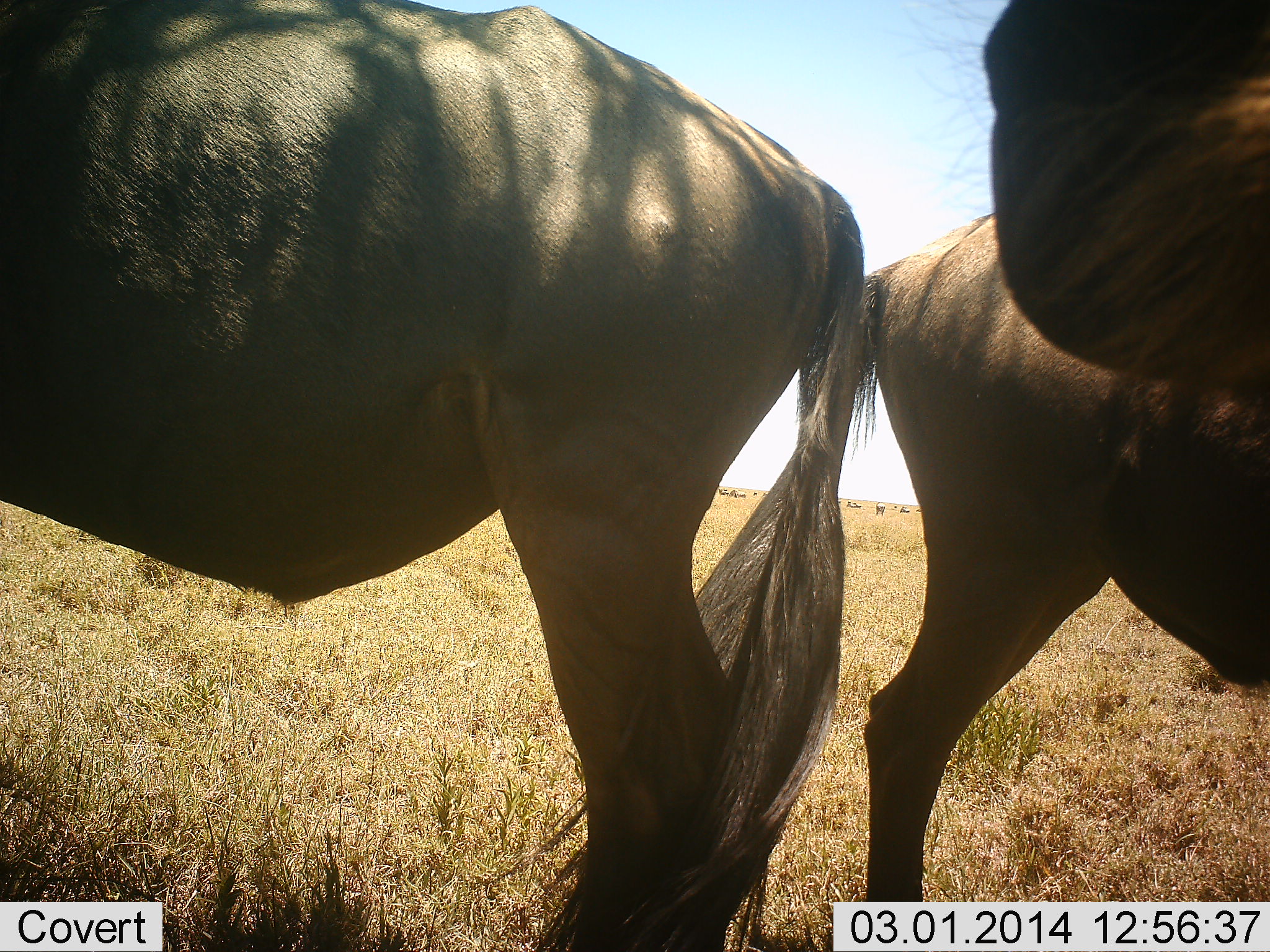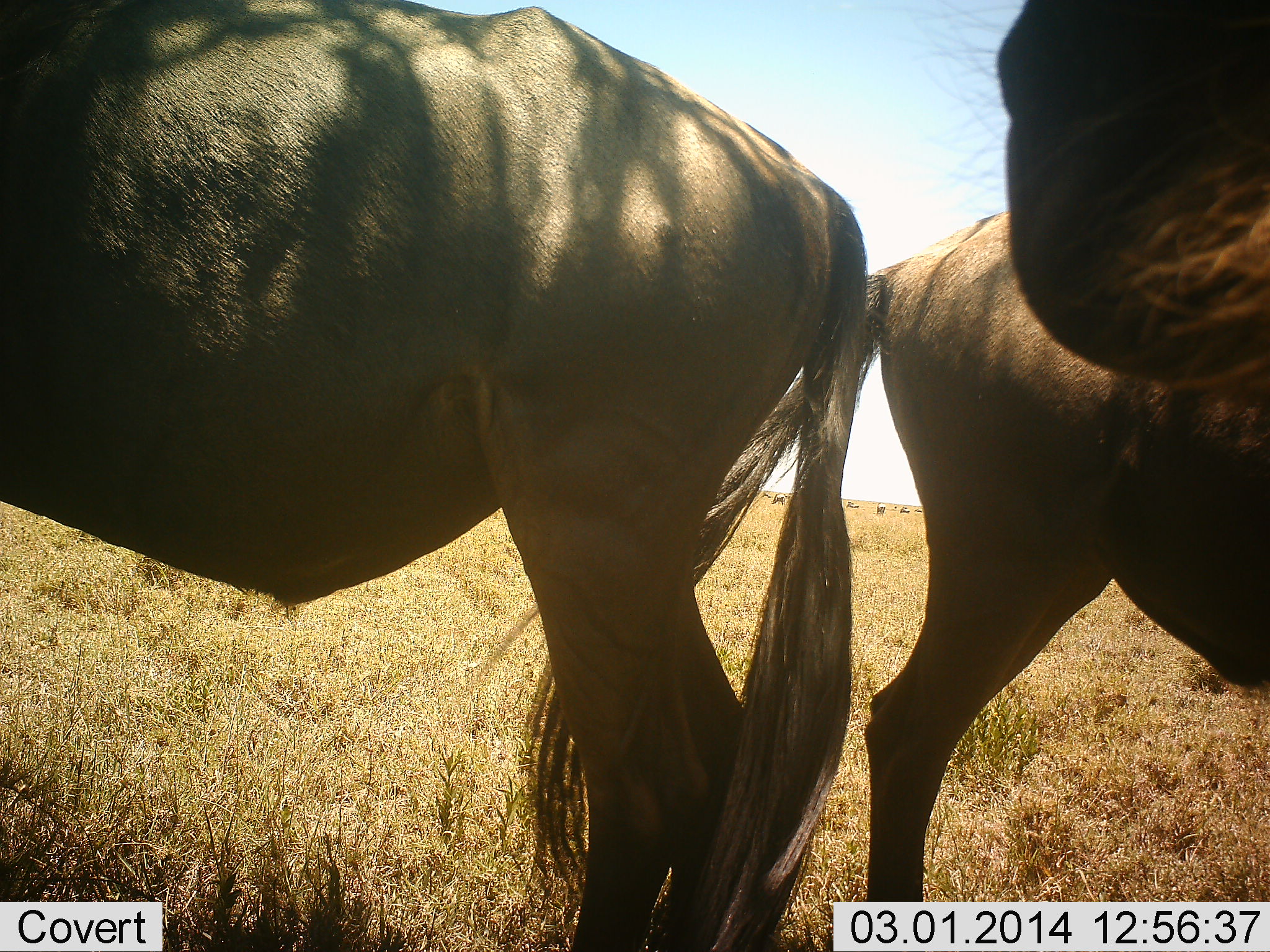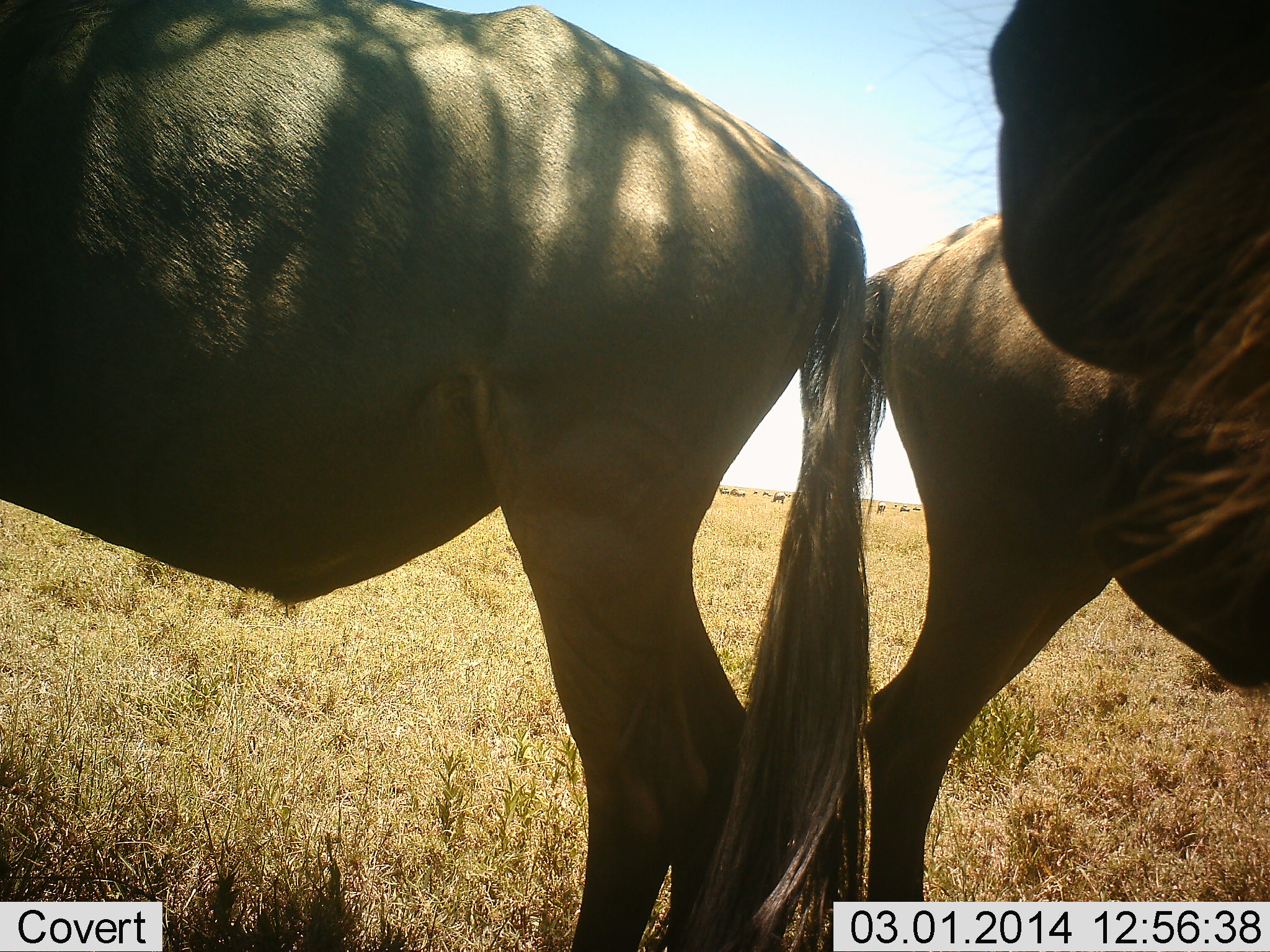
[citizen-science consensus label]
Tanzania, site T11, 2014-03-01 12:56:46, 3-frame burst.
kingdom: Animalia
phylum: Chordata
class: Mammalia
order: Artiodactyla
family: Bovidae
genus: Connochaetes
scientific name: Connochaetes taurinus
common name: blue wildebeest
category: wildebeest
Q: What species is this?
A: Wildebeest (blue wildebeest) (Connochaetes taurinus).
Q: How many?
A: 3.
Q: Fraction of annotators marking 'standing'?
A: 100%.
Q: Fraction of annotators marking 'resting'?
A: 10%.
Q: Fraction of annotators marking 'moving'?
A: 0%.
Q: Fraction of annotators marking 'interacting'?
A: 0%.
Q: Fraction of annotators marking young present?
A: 0%.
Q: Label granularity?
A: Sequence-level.